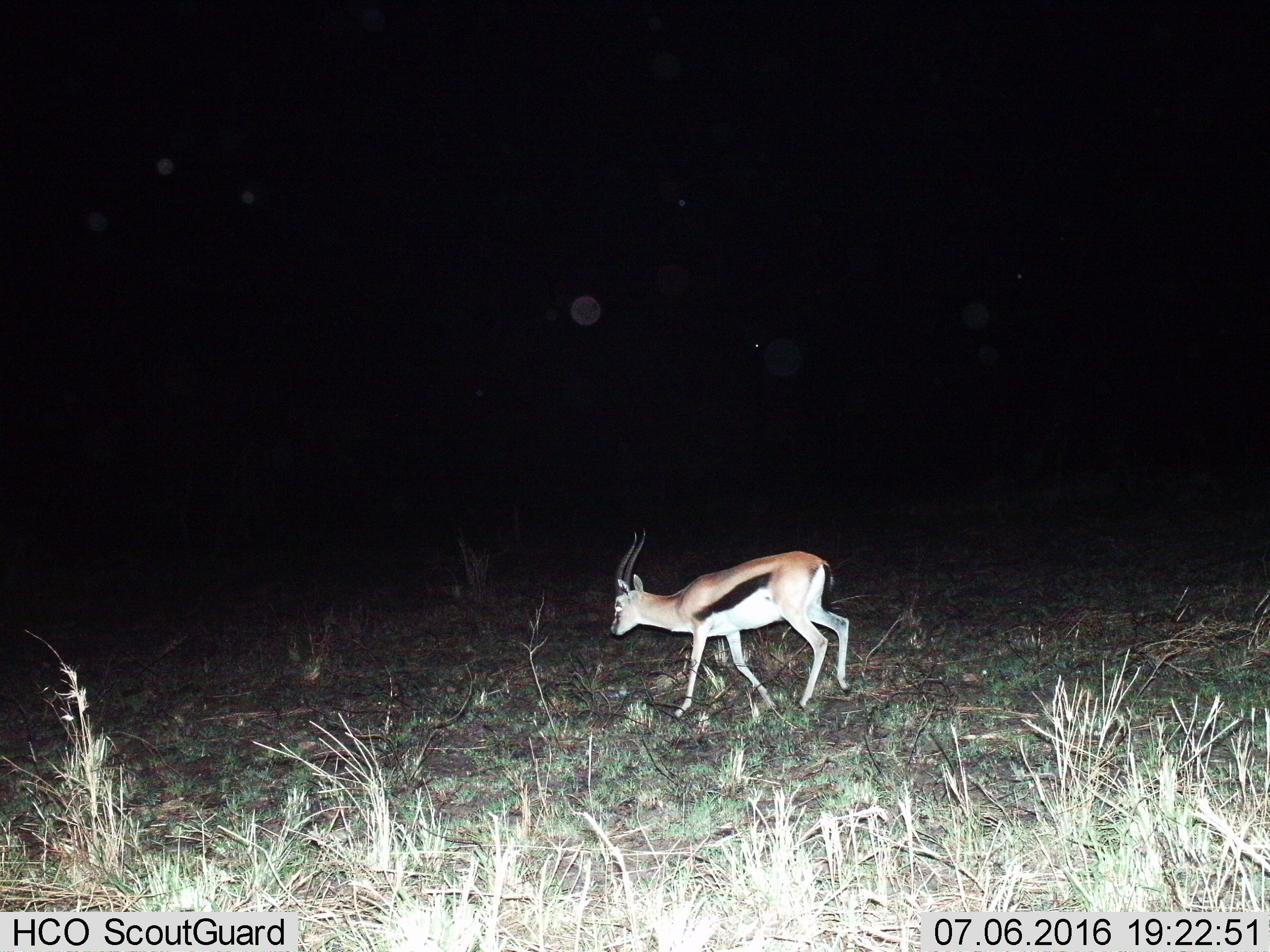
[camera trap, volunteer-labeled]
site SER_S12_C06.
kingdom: Animalia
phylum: Chordata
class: Mammalia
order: Artiodactyla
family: Bovidae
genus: Eudorcas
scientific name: Eudorcas thomsonii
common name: thomson's gazelle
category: gazellethomsons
Gazellethomsons (thomson's gazelle) (Eudorcas thomsonii), count 1. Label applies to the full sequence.